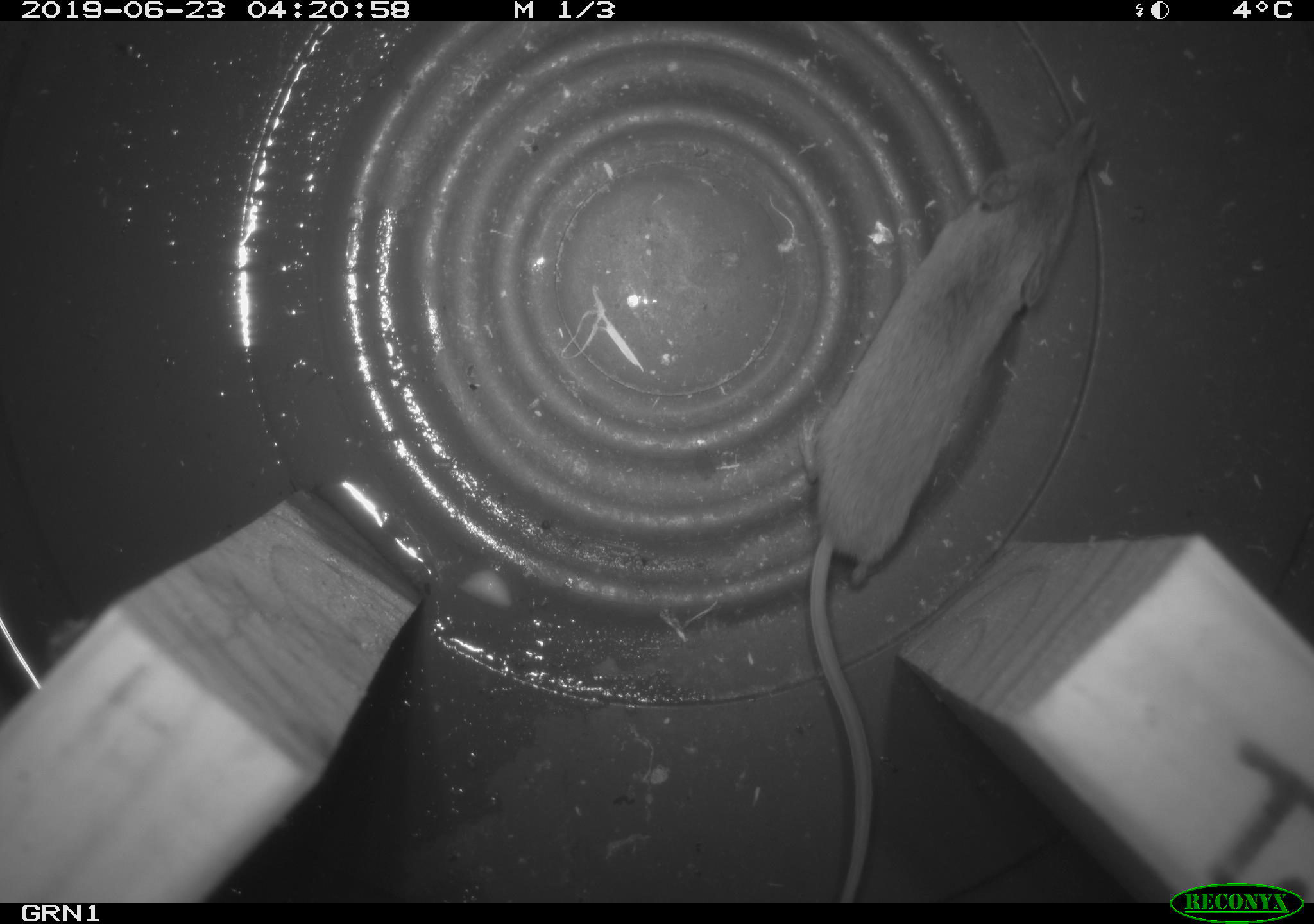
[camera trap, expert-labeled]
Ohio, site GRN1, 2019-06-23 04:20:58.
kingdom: Animalia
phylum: Chordata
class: Mammalia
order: Eulipotyphla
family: Soricidae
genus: Sorex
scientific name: Sorex cinereus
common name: masked shrew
Masked shrew (Sorex cinereus).